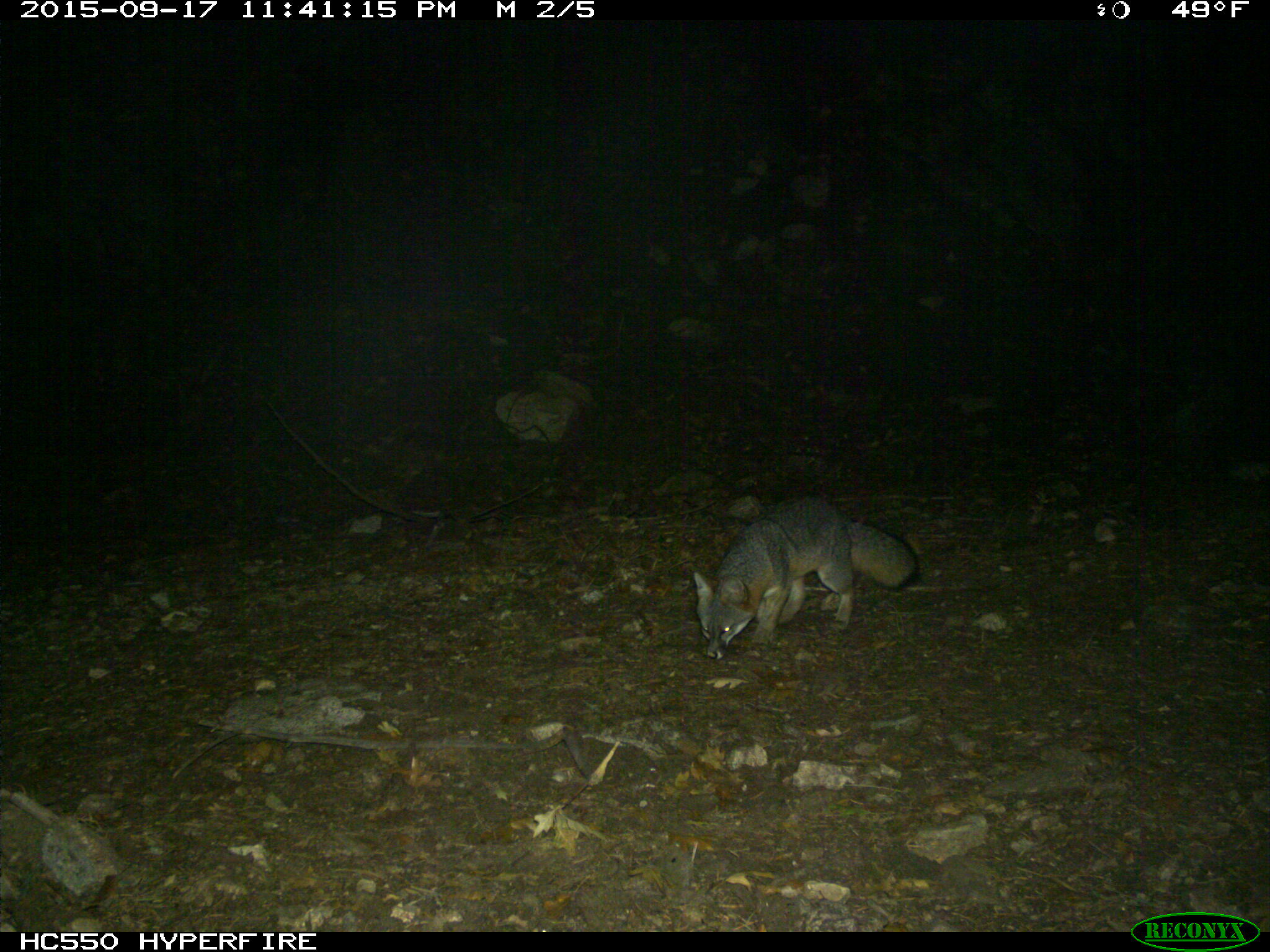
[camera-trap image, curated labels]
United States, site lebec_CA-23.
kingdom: Animalia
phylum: Chordata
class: Mammalia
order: Carnivora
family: Canidae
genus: Urocyon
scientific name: Urocyon cinereoargenteus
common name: gray fox